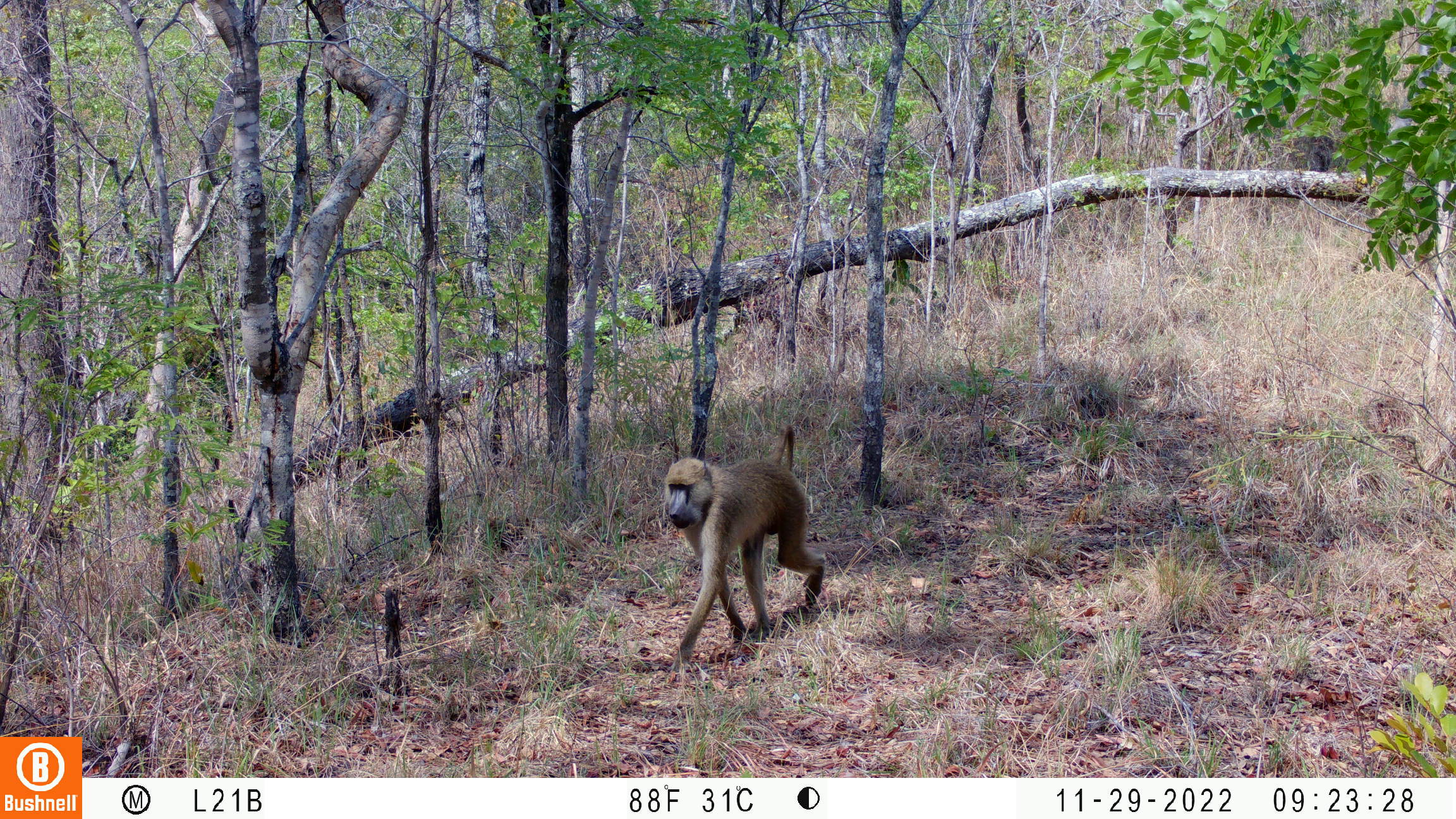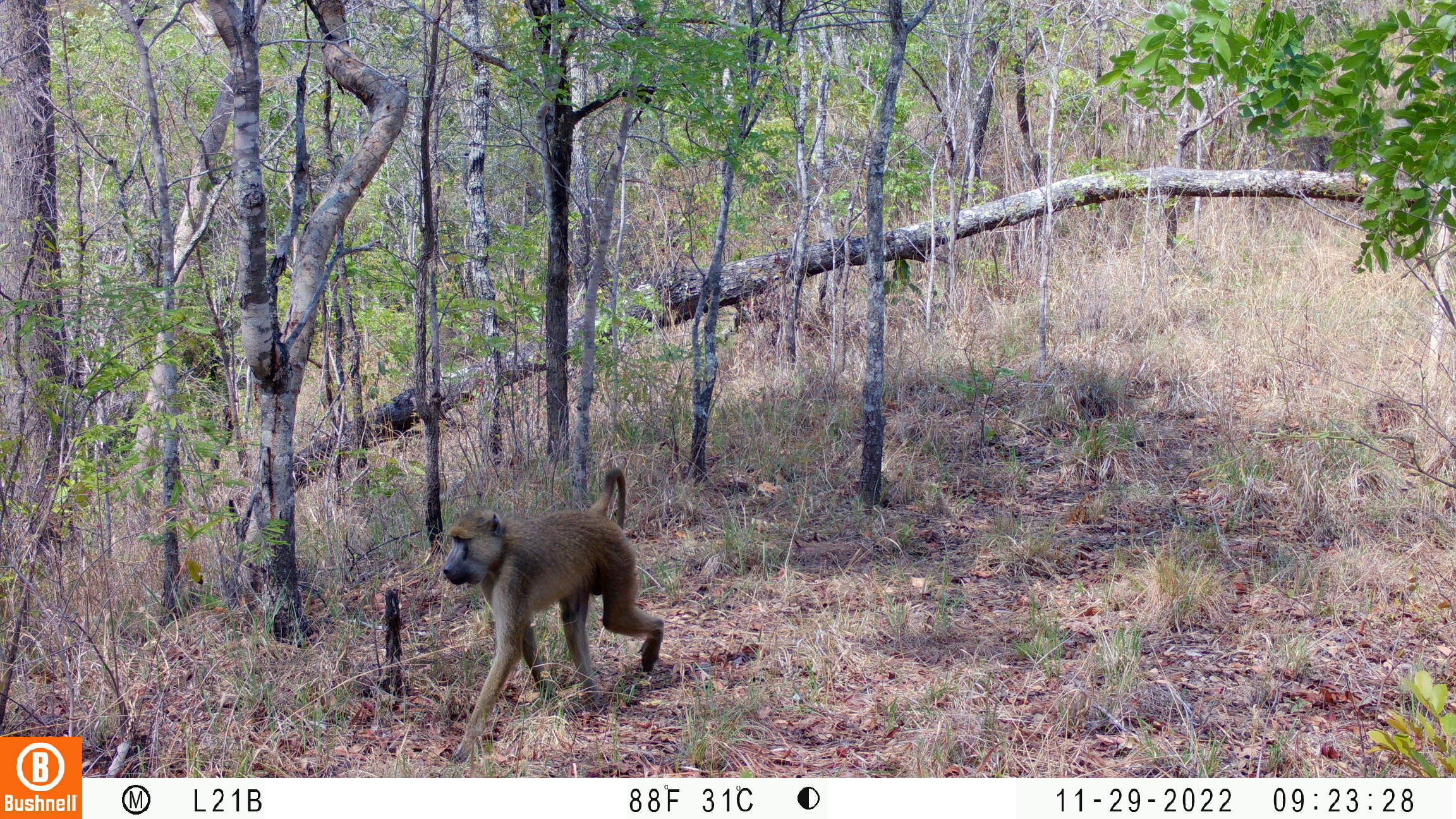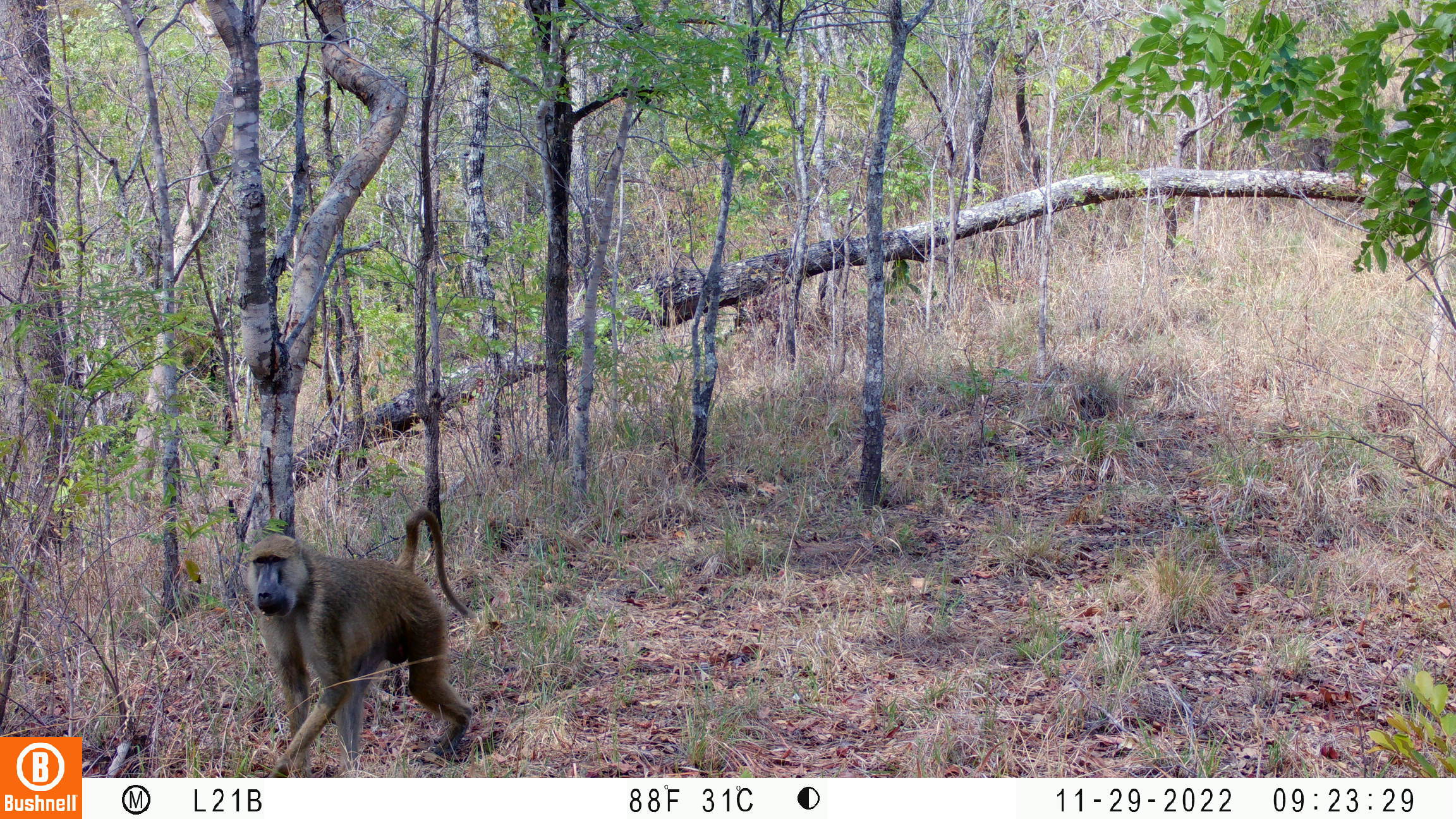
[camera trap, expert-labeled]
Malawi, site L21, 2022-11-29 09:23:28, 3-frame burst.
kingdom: Animalia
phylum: Chordata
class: Mammalia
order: Primates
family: Cercopithecidae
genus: Papio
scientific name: Papio cynocephalus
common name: yellow baboon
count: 1